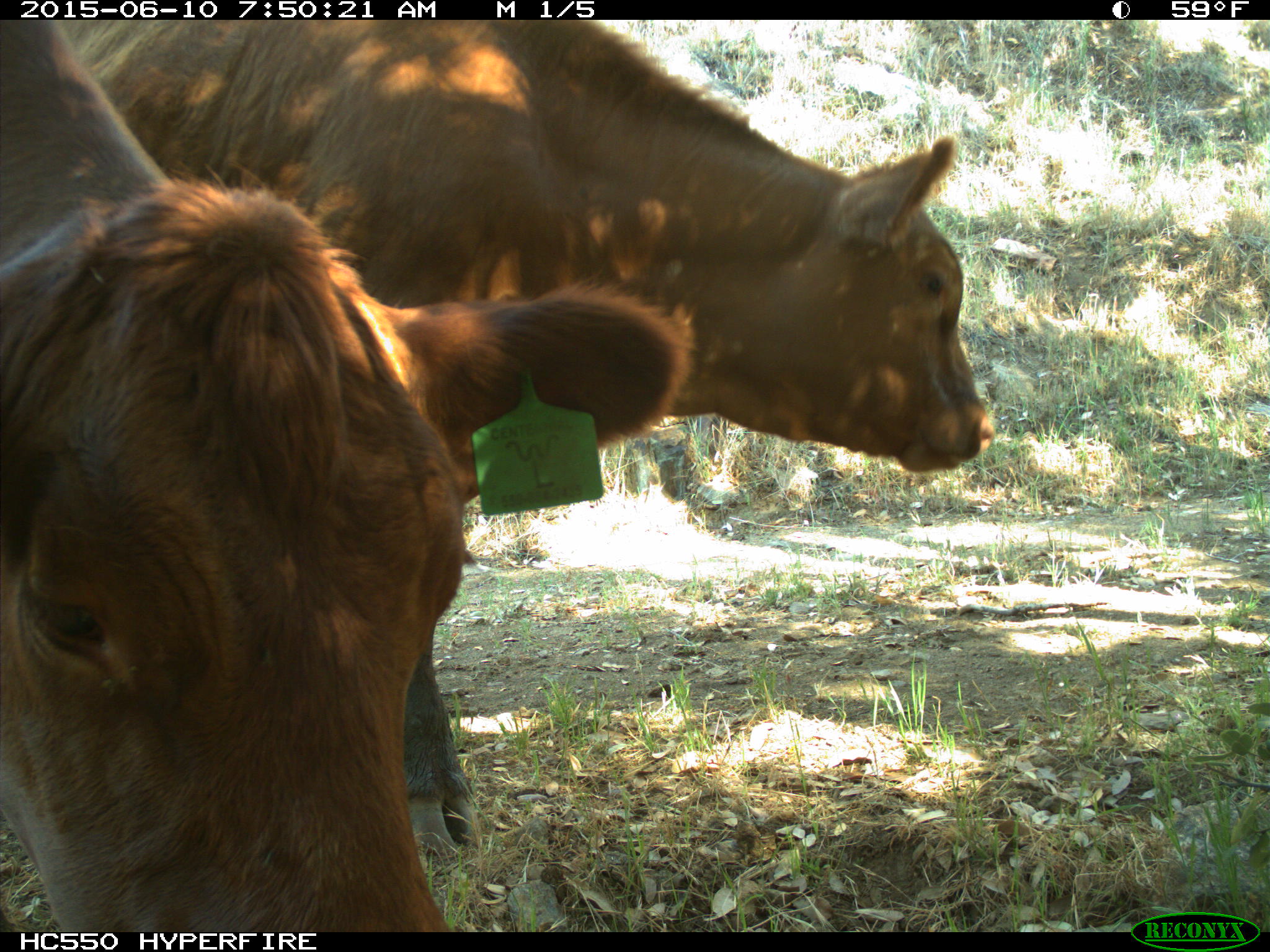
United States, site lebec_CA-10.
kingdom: Animalia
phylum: Chordata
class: Mammalia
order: Artiodactyla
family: Bovidae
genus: Bos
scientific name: Bos taurus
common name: domestic cow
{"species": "Bos taurus (domestic cow)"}